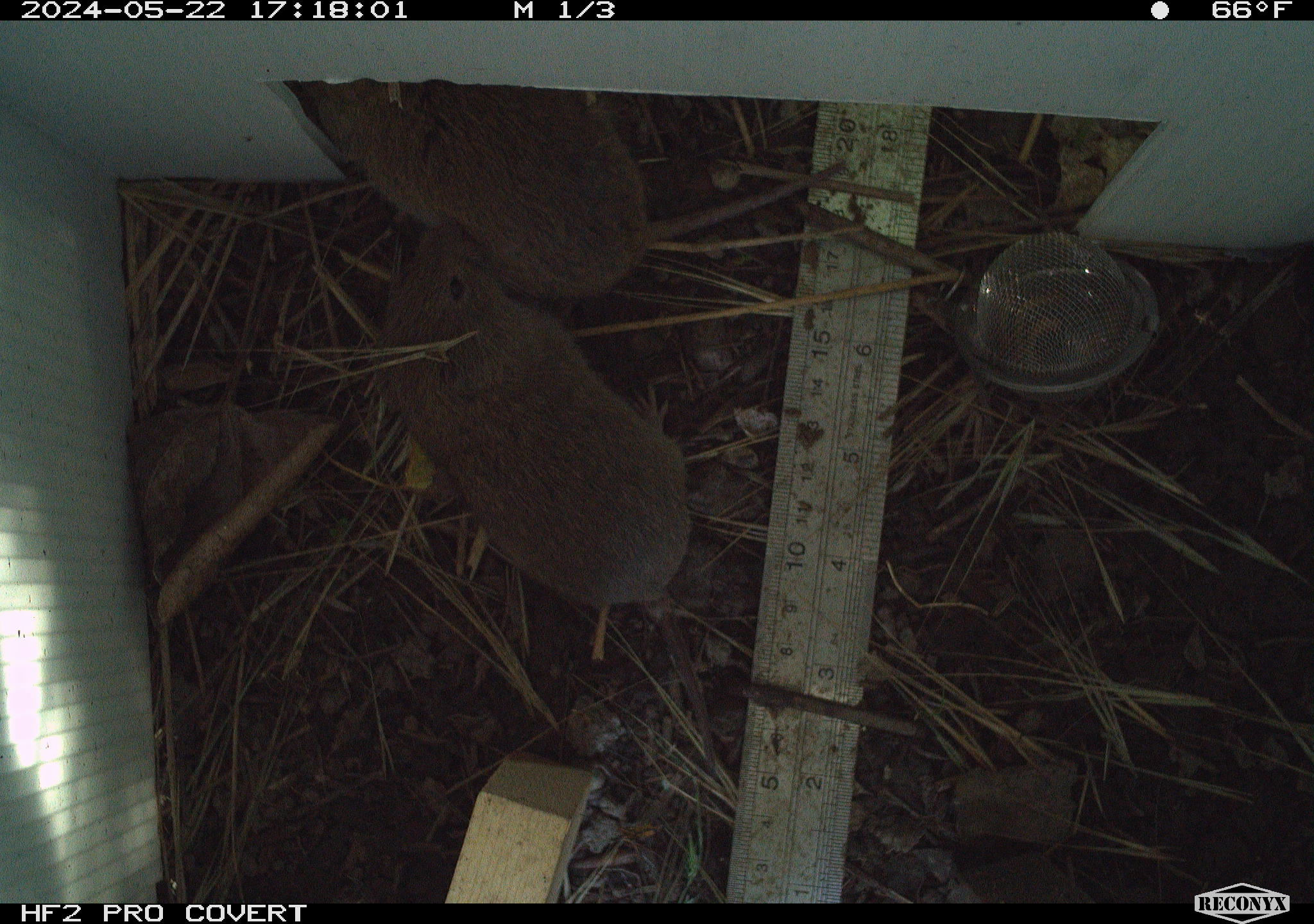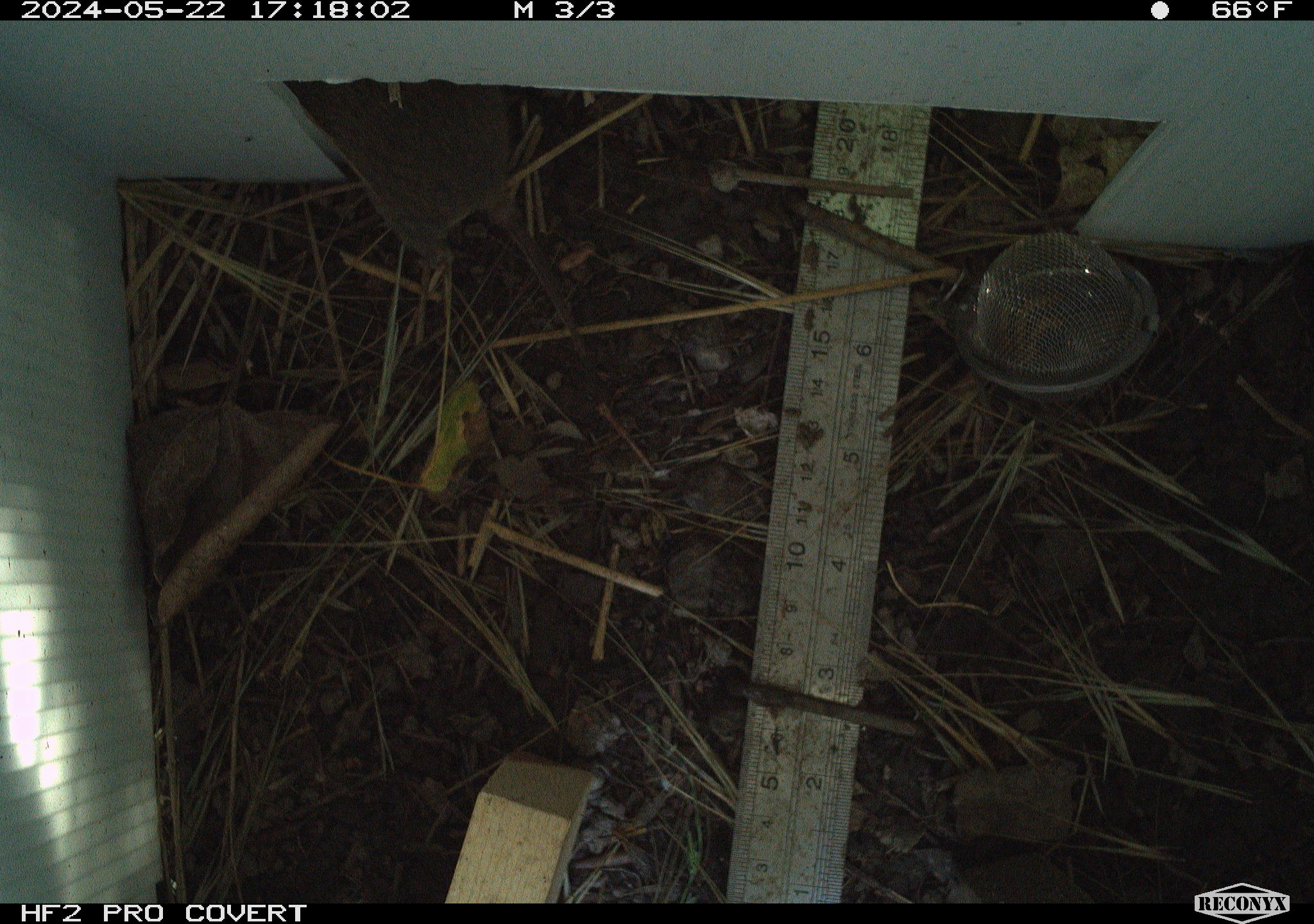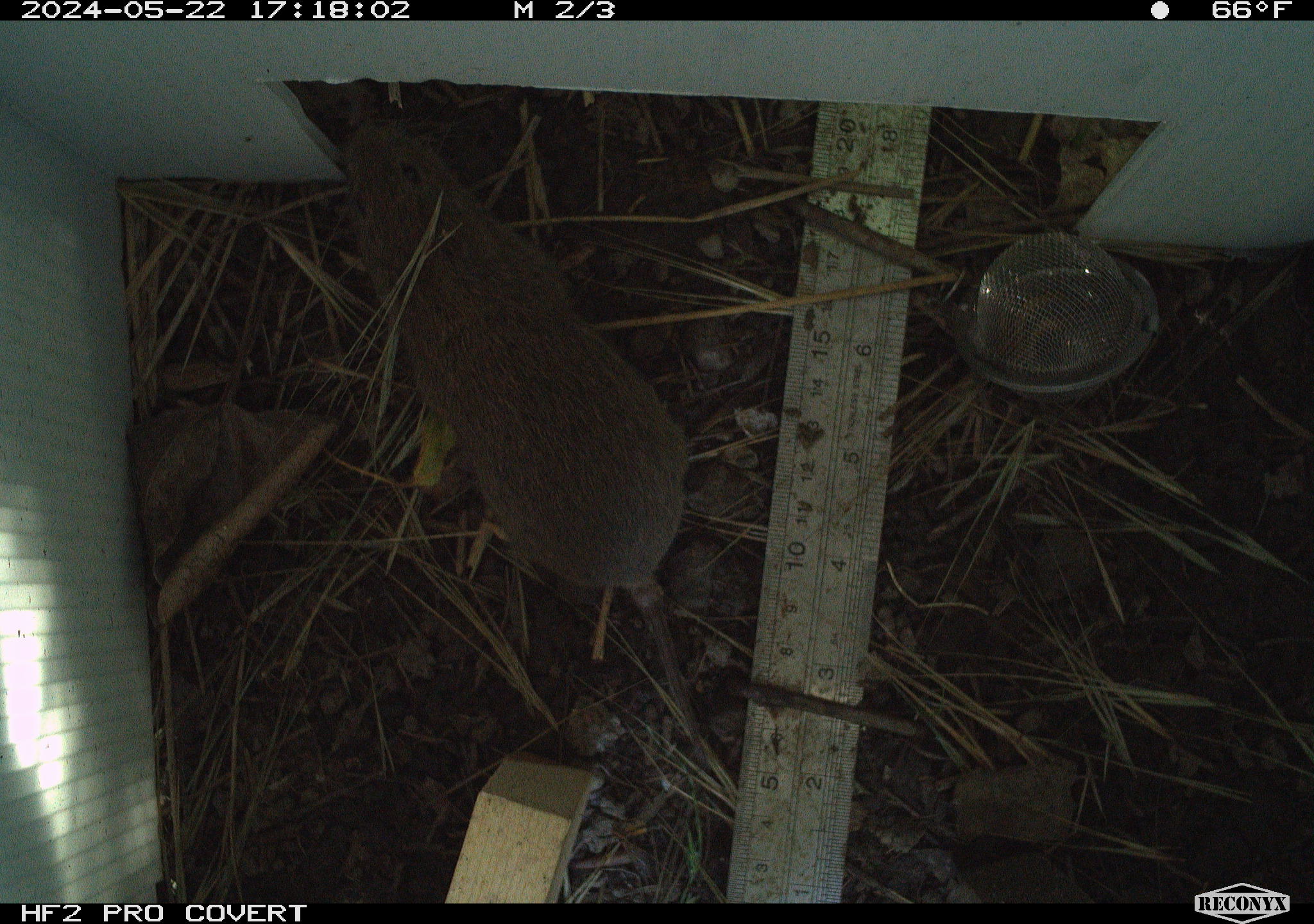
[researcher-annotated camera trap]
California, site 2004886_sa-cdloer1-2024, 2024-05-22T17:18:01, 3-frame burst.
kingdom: Animalia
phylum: Chordata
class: Mammalia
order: Rodentia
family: Cricetidae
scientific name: Arvicolinae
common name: voles, lemmings, and muskrats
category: arvicolinae subfamily